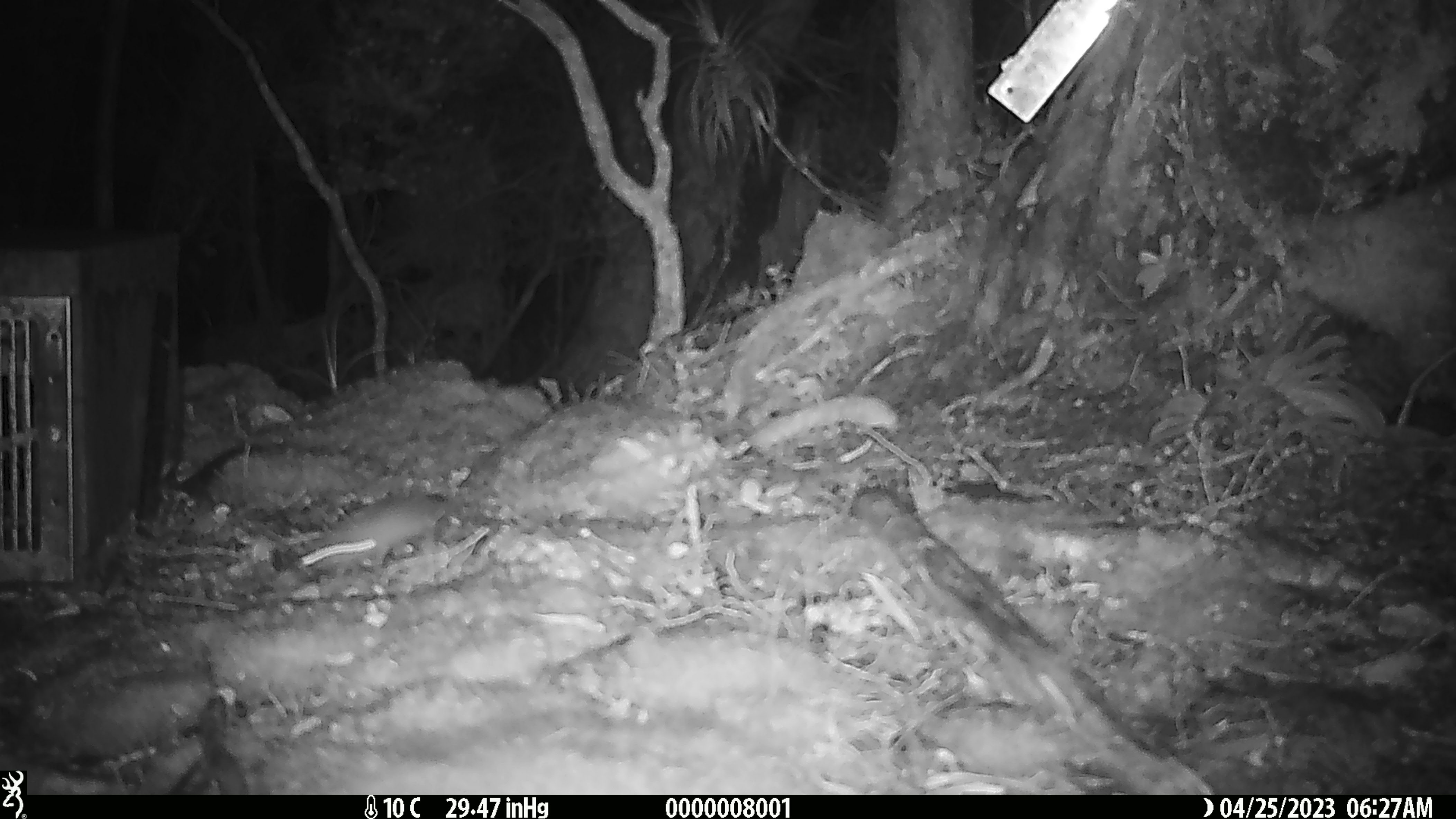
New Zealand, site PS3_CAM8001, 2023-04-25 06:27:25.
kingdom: Animalia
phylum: Chordata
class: Mammalia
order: Rodentia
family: Muridae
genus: Mus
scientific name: Mus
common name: mouse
Mouse (Mus).